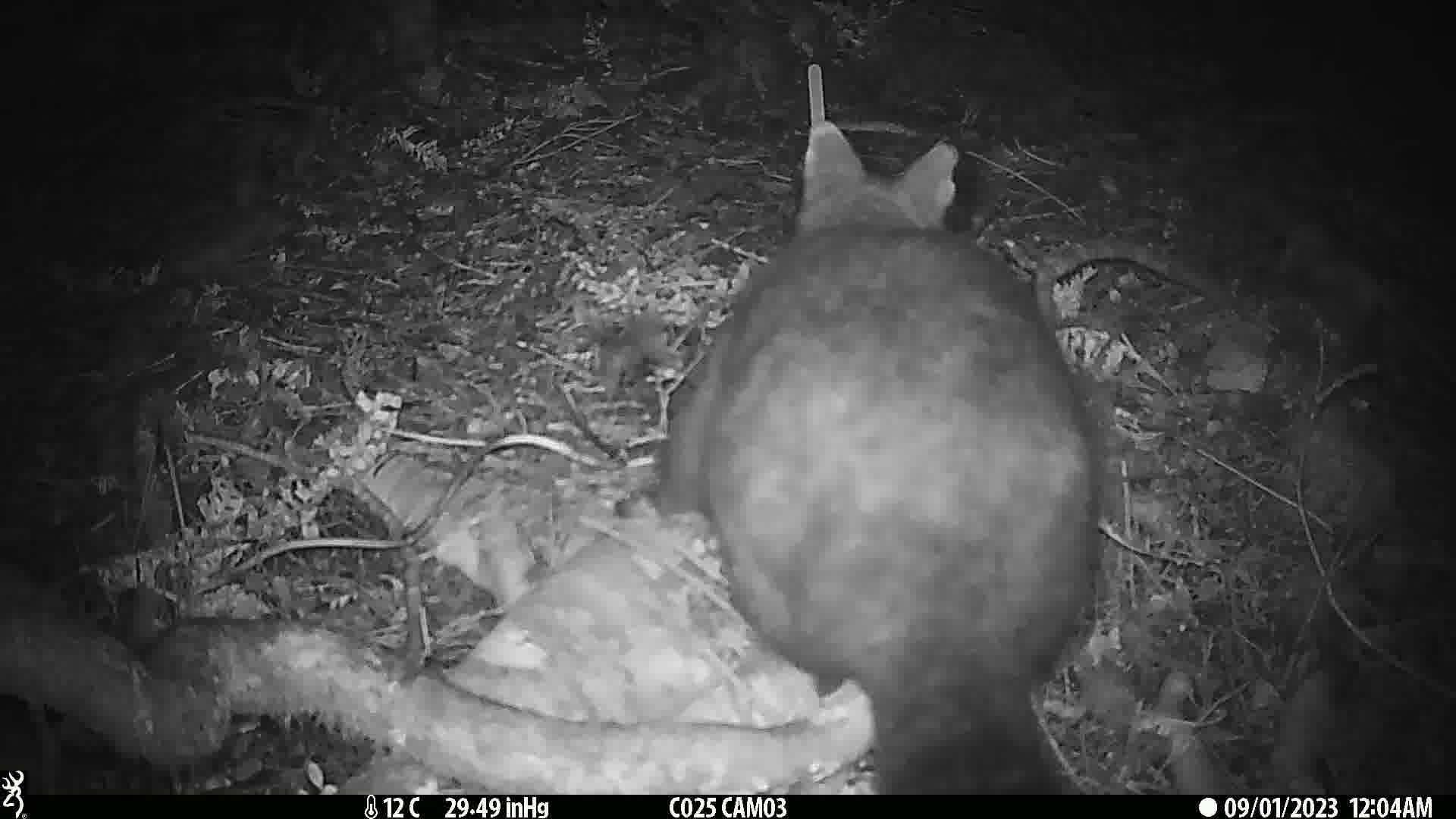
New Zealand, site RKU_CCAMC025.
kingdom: Animalia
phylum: Chordata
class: Mammalia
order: Diprotodontia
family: Phalangeridae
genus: Trichosurus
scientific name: Trichosurus vulpecula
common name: common brushtail possum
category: possum